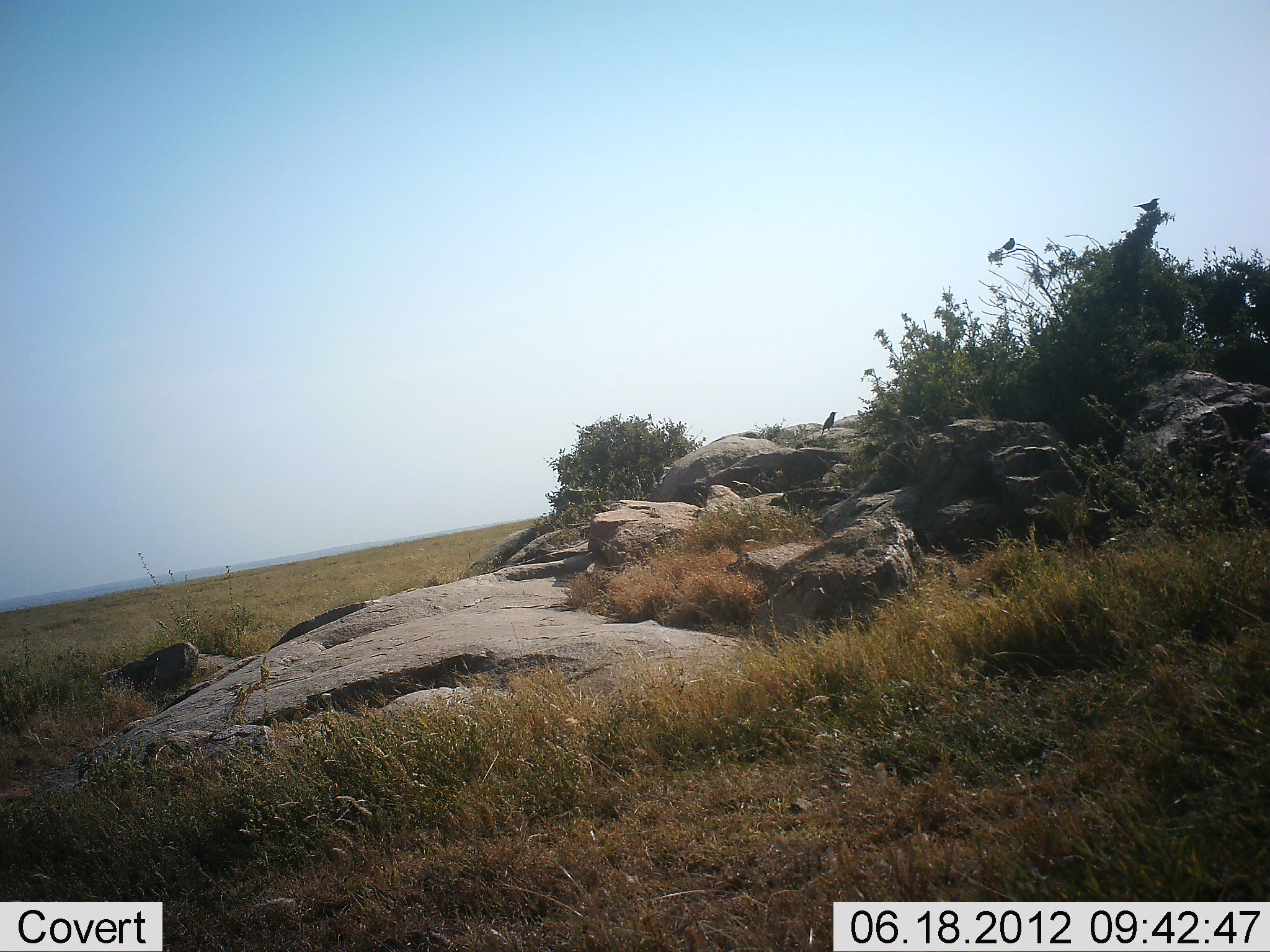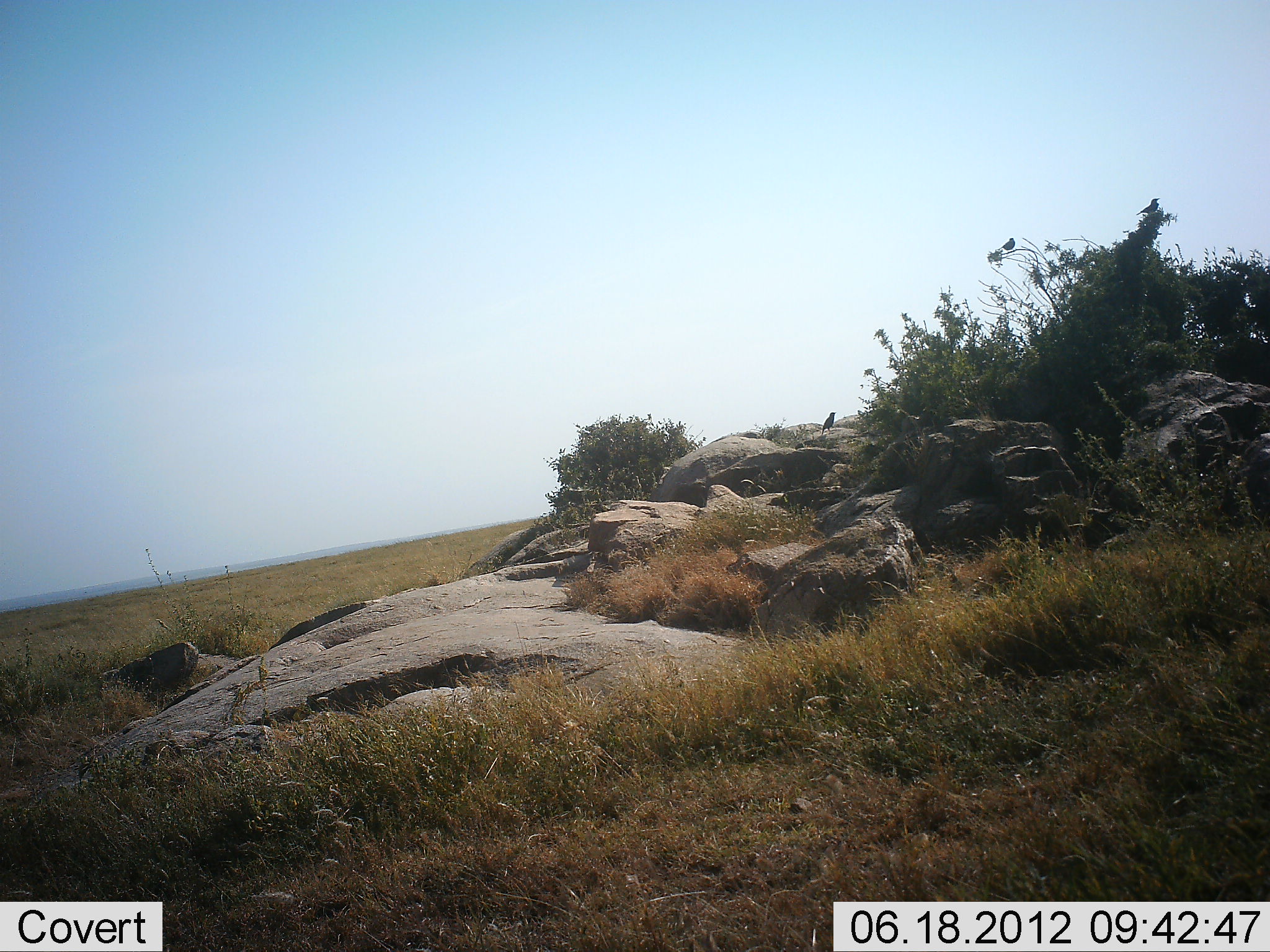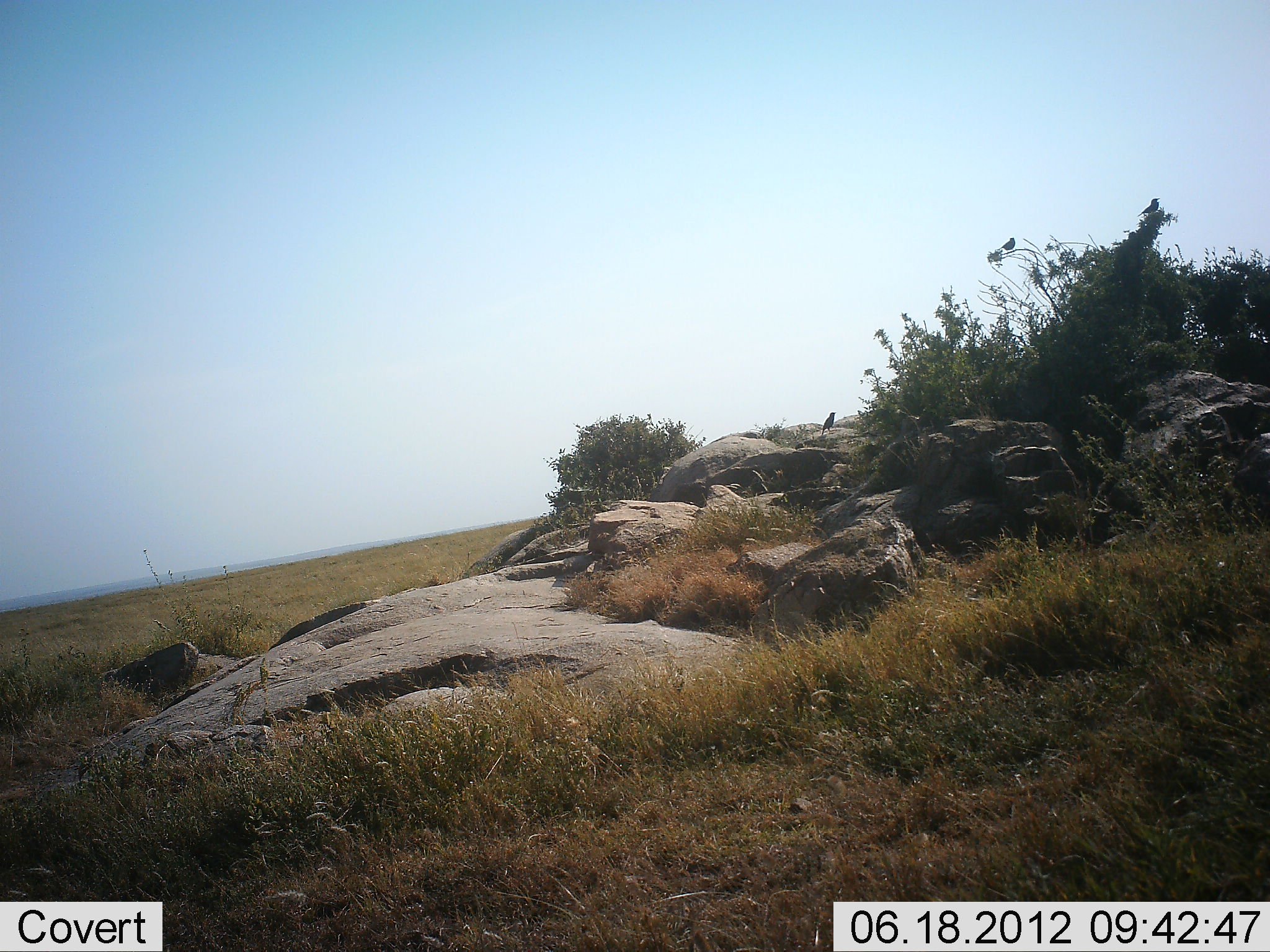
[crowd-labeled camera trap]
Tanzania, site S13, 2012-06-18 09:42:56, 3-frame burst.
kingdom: Animalia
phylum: Chordata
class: Aves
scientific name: Aves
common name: bird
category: otherbird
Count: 3.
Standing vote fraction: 80%.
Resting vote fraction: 20%.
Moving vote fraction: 0%.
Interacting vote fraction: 0%.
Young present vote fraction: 0%.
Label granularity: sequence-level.